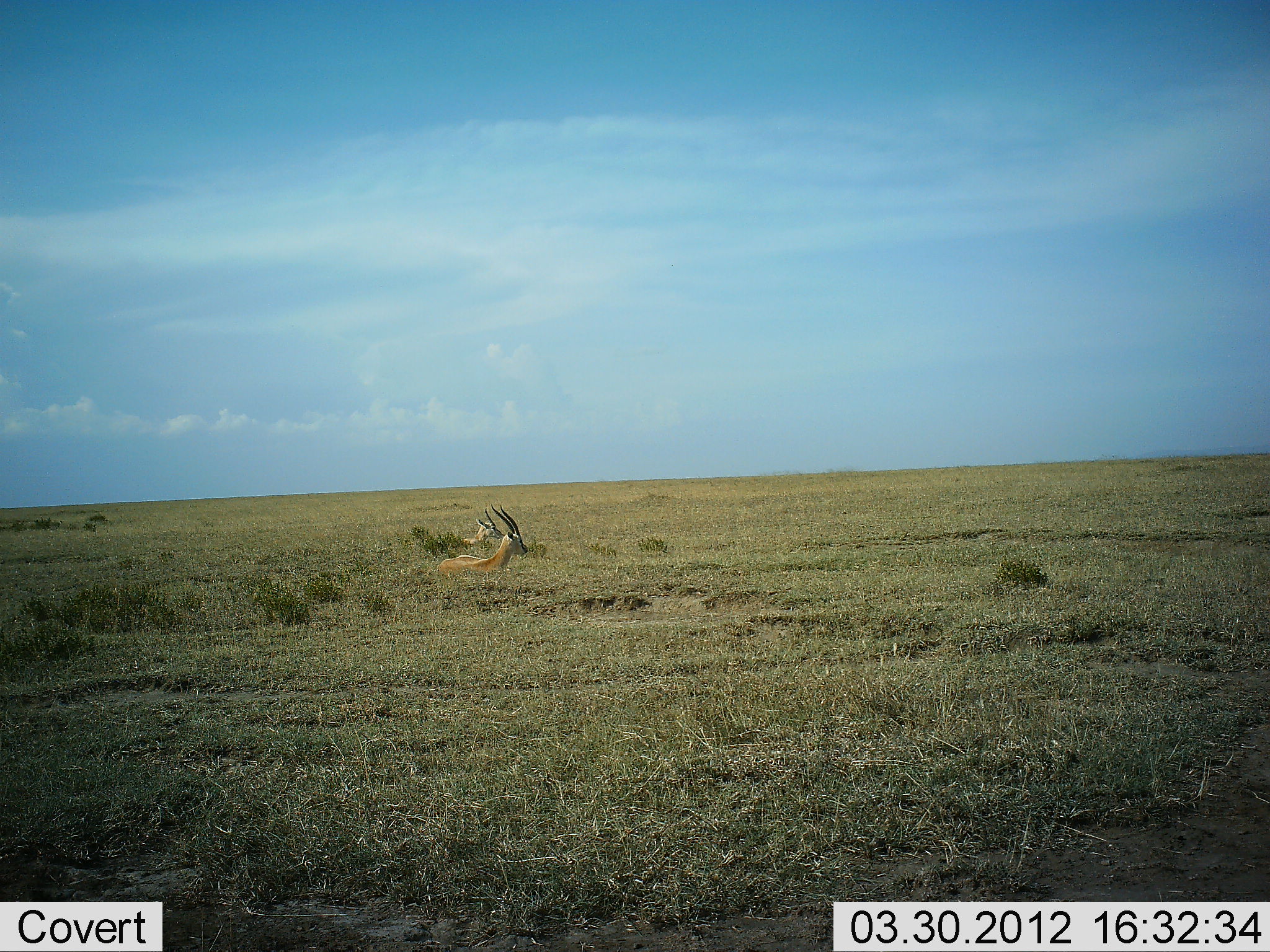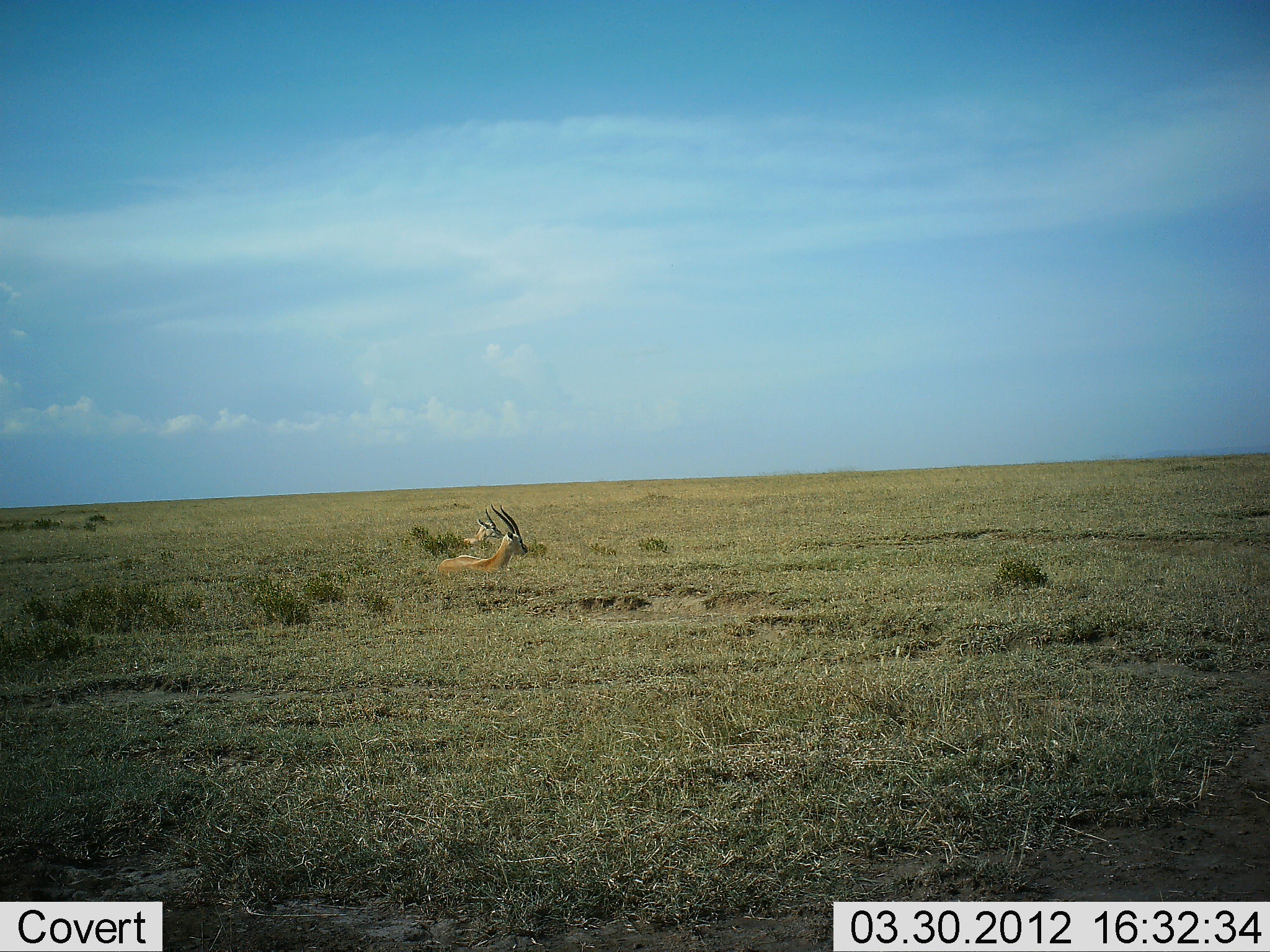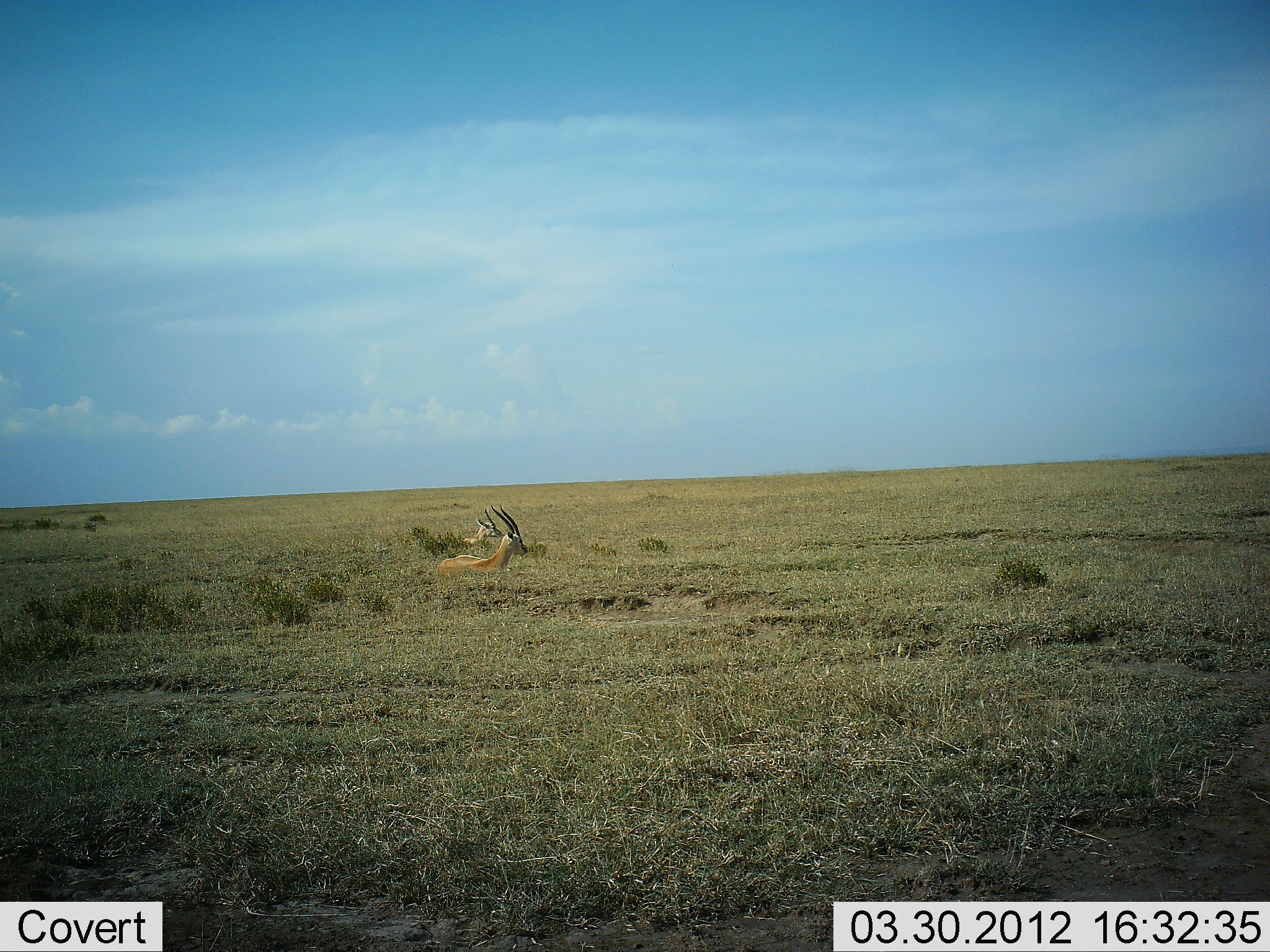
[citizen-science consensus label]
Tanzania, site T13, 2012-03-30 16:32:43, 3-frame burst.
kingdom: Animalia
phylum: Chordata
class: Mammalia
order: Artiodactyla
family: Bovidae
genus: Nanger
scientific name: Nanger granti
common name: grant's gazelle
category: gazellegrants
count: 2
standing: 27%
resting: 64%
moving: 9%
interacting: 0%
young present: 0%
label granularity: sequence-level